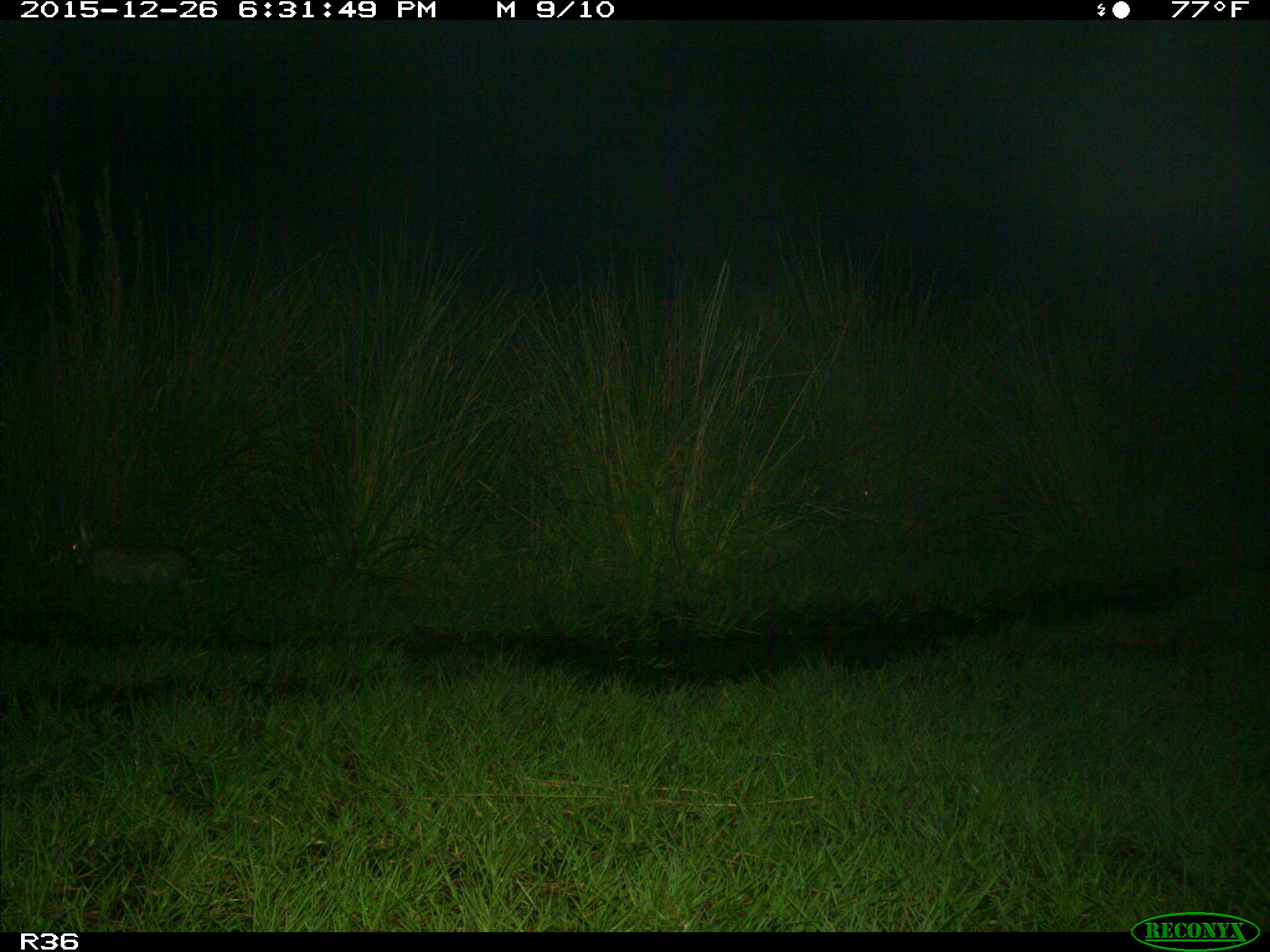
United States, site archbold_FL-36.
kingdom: Animalia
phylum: Chordata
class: Mammalia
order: Lagomorpha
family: Leporidae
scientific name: Leporidae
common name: rabbits and hares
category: unidentified rabbit